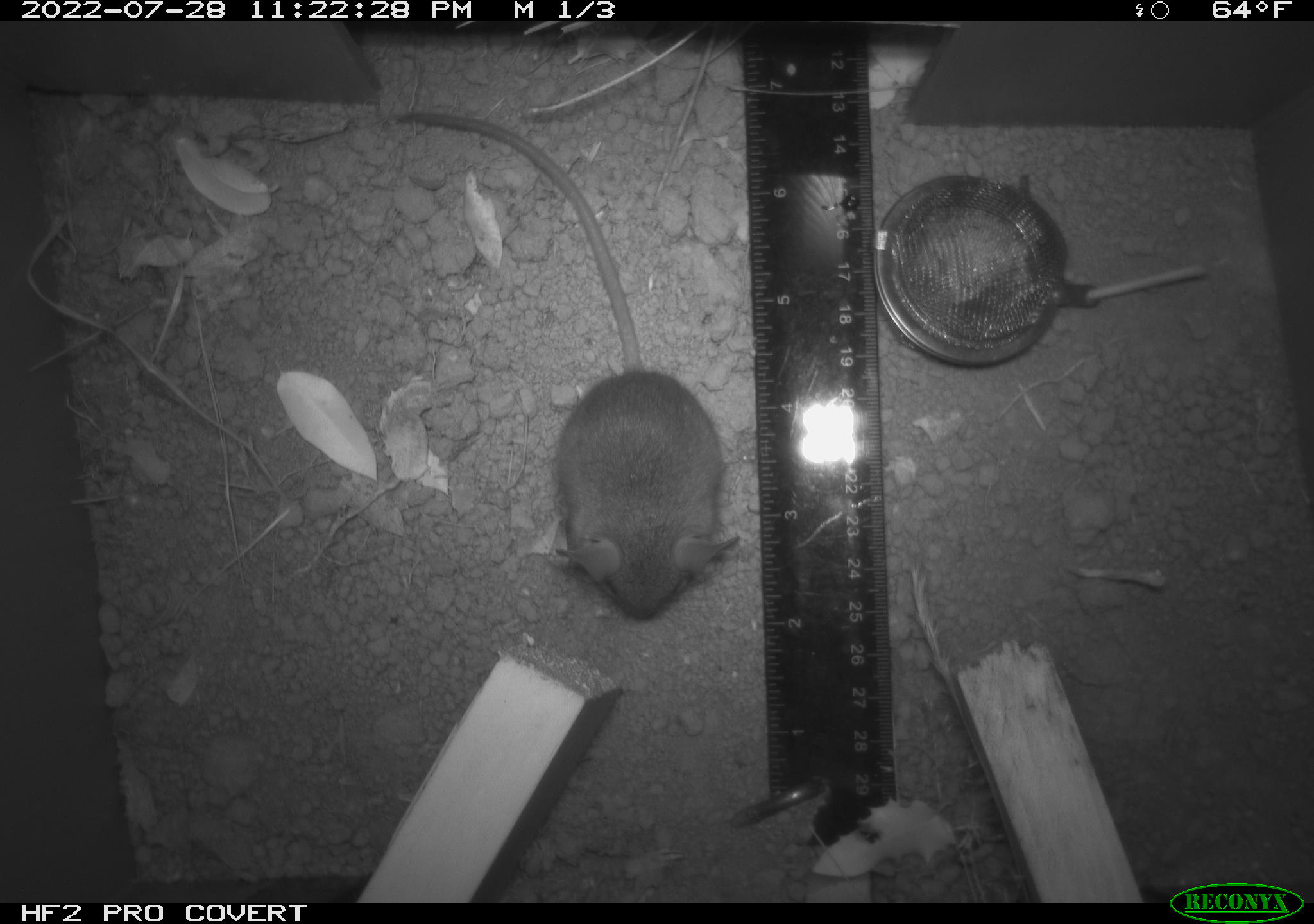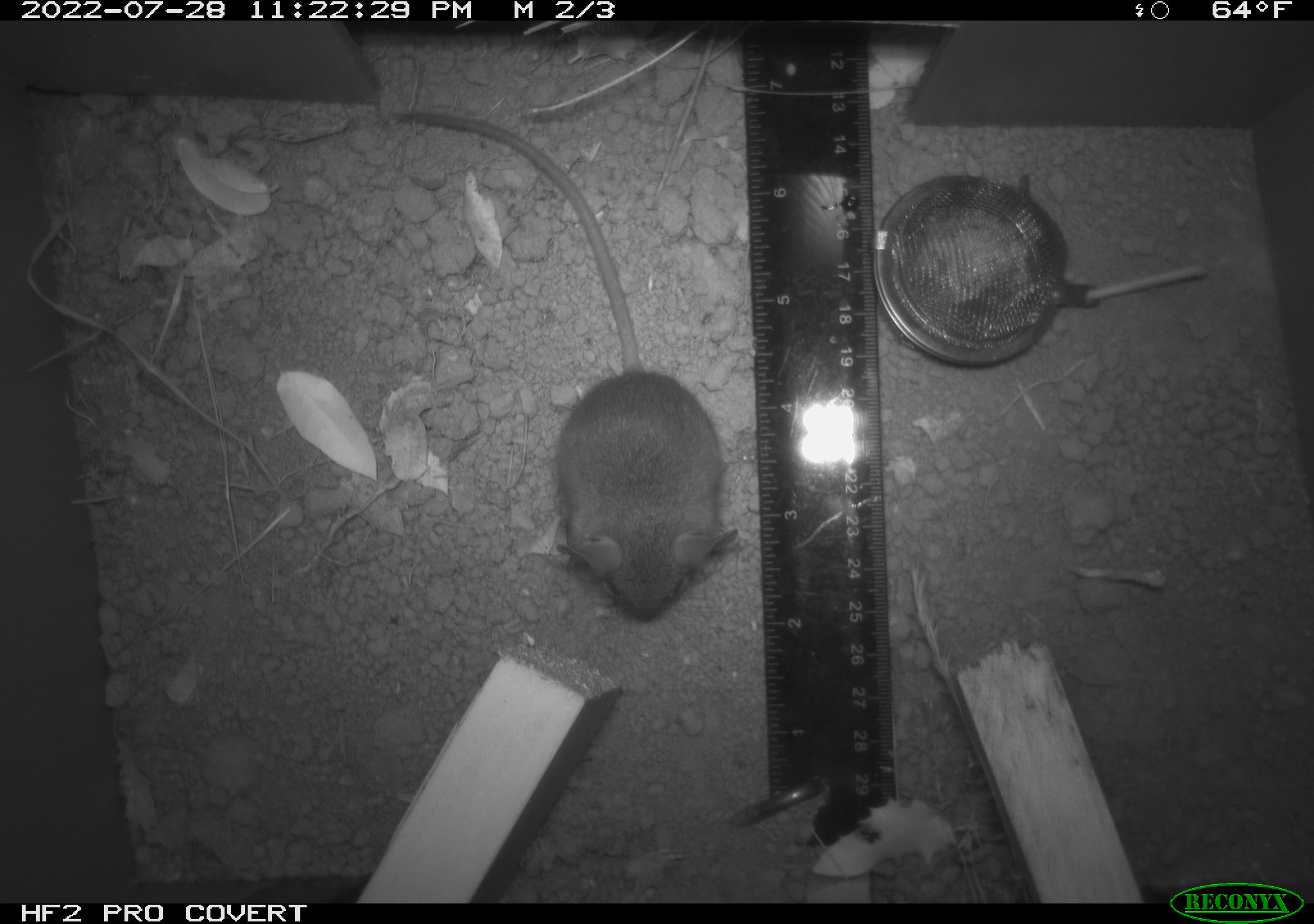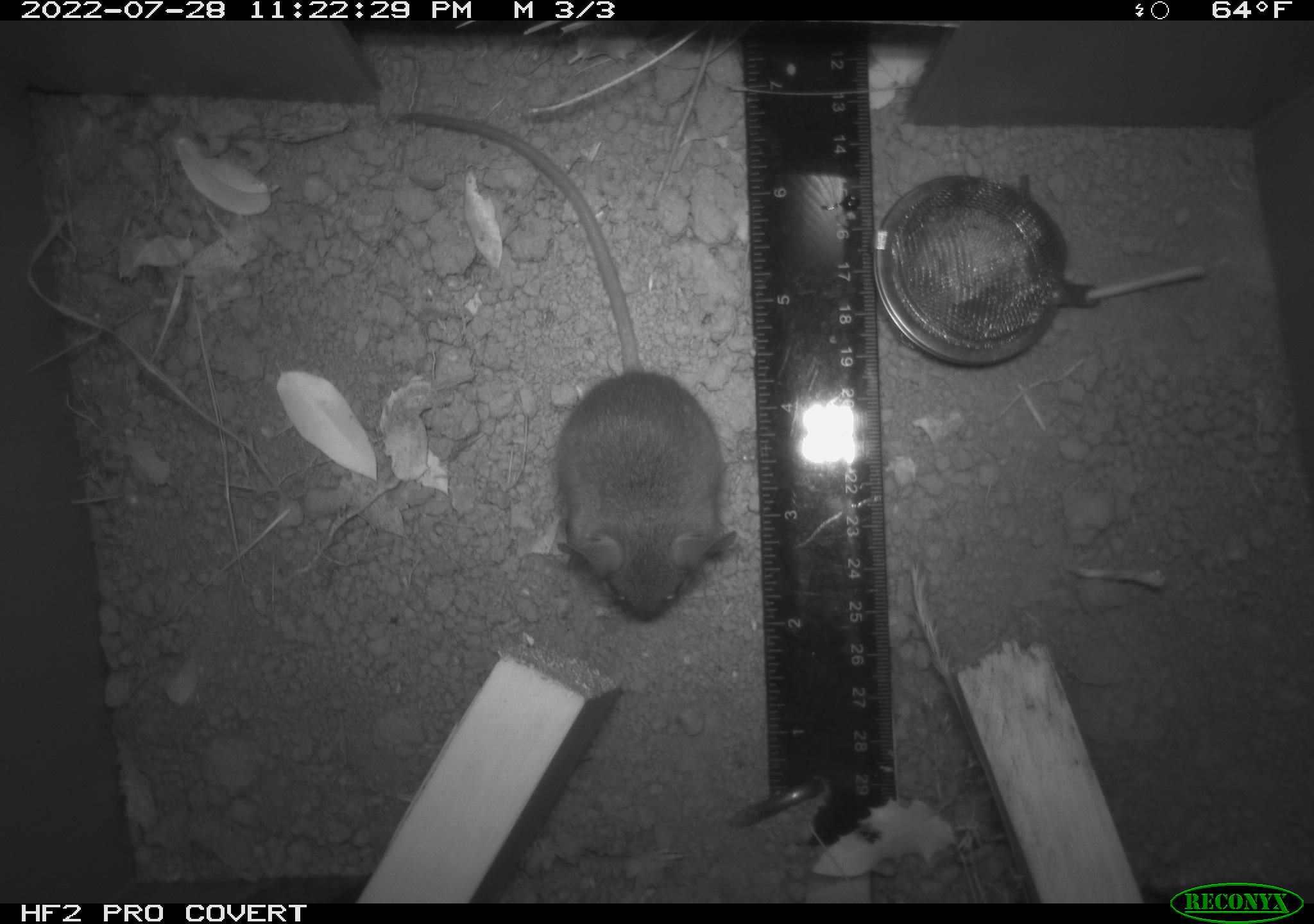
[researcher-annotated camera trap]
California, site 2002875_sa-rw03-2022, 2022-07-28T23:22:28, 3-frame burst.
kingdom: Animalia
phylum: Chordata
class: Mammalia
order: Rodentia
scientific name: Rodentia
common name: mouse species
Mouse species (Rodentia).